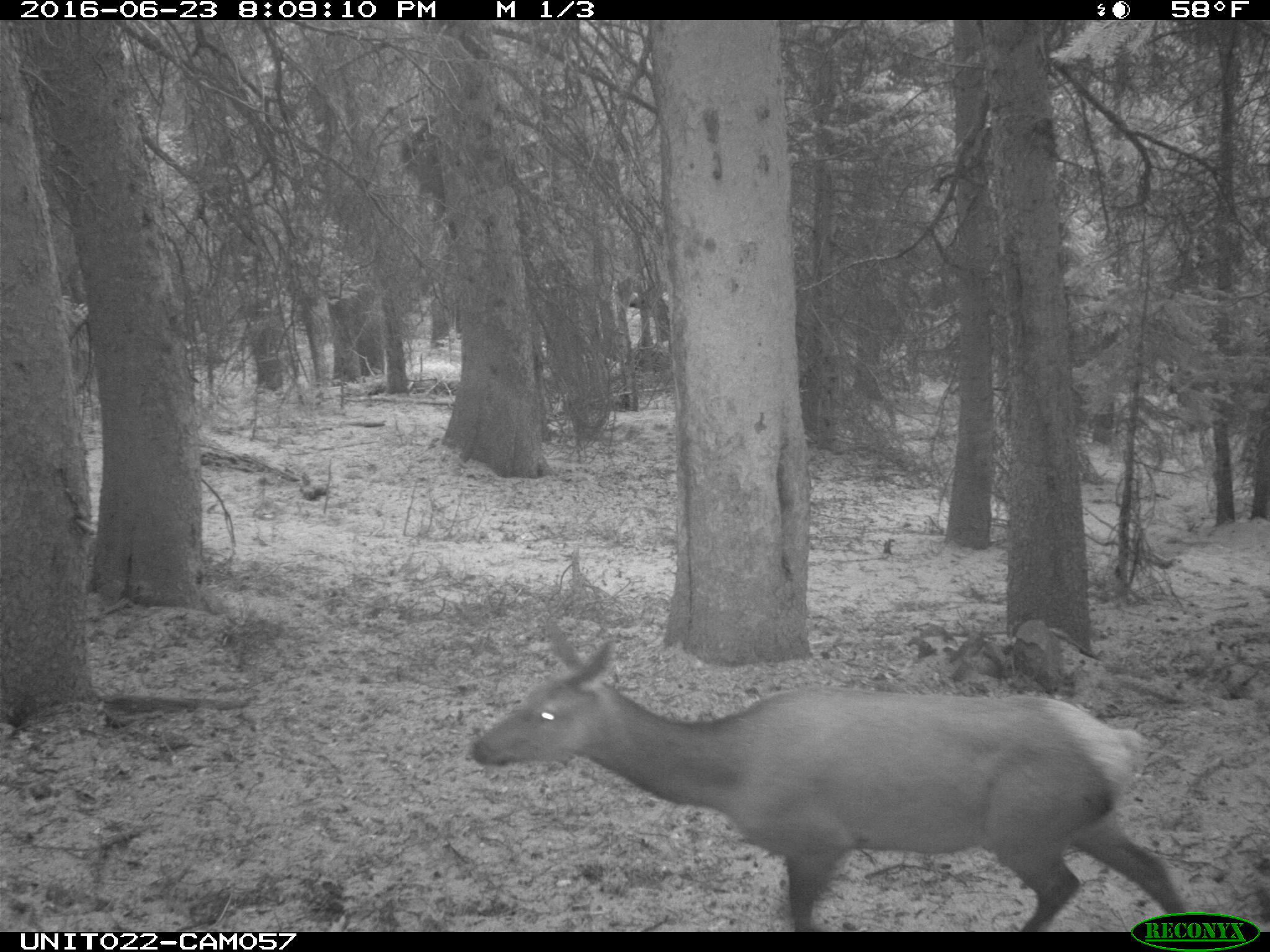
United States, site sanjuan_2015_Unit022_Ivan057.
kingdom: Animalia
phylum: Chordata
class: Mammalia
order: Artiodactyla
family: Cervidae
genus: Cervus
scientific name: Cervus elaphus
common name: red deer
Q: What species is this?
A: Cervus elaphus (red deer).